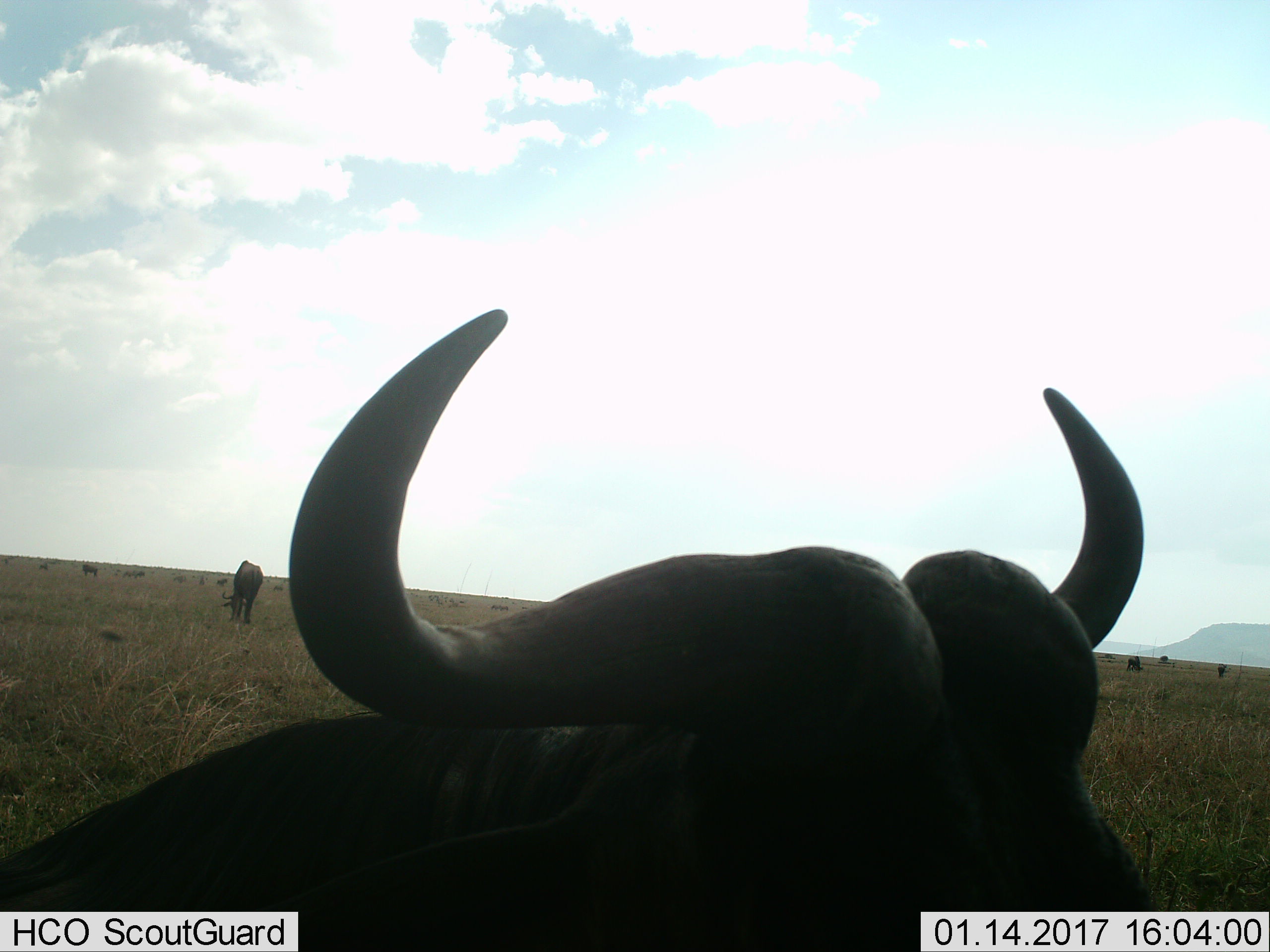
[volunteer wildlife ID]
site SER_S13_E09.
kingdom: Animalia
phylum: Chordata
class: Mammalia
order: Artiodactyla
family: Bovidae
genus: Connochaetes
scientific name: Connochaetes taurinus taurinus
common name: blue wildebeest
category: wildebeestblue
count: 11-50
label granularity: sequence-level